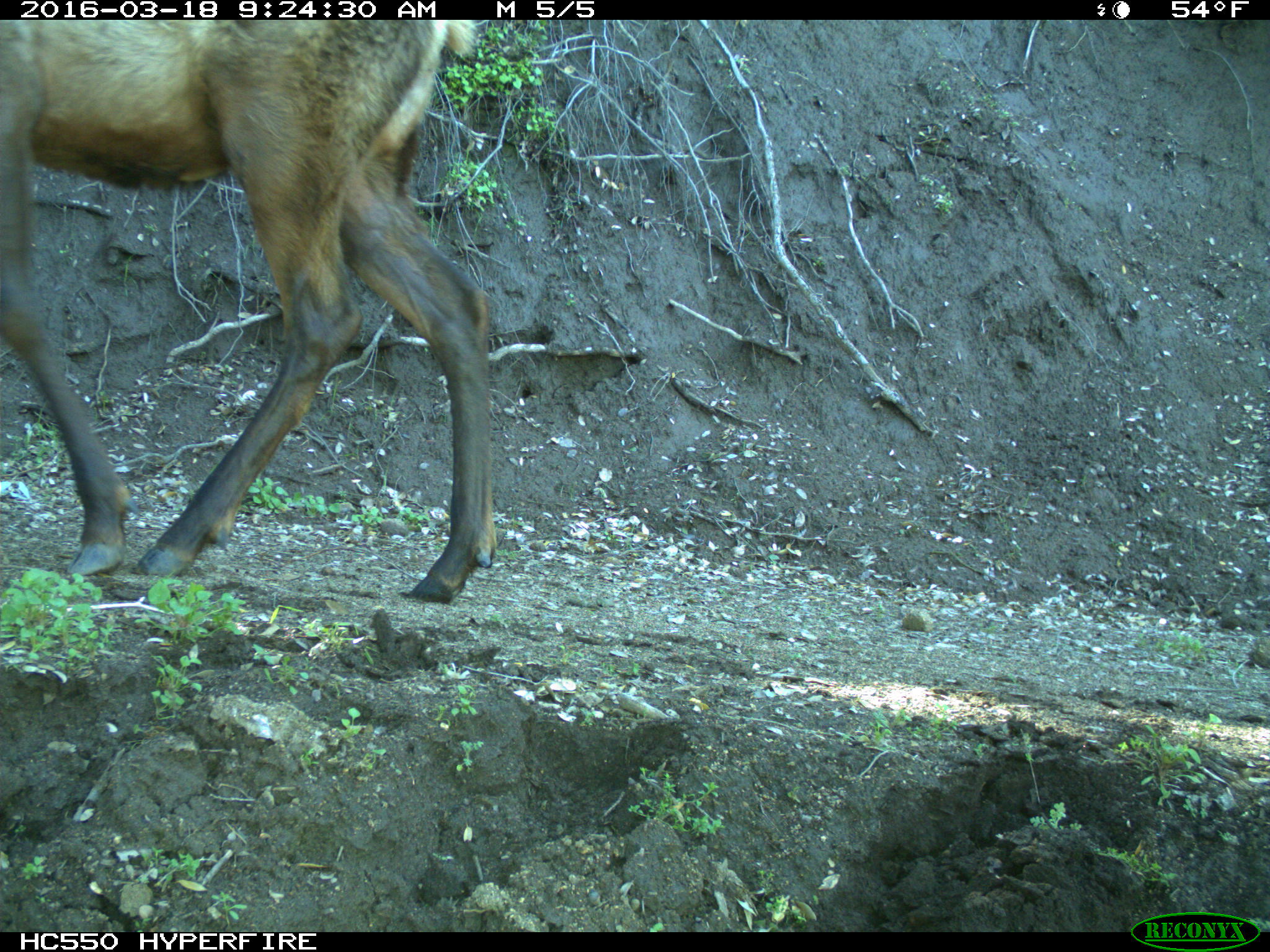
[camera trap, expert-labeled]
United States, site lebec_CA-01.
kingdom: Animalia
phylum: Chordata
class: Mammalia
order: Artiodactyla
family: Cervidae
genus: Cervus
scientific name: Cervus canadensis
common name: elk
Cervus canadensis (elk).